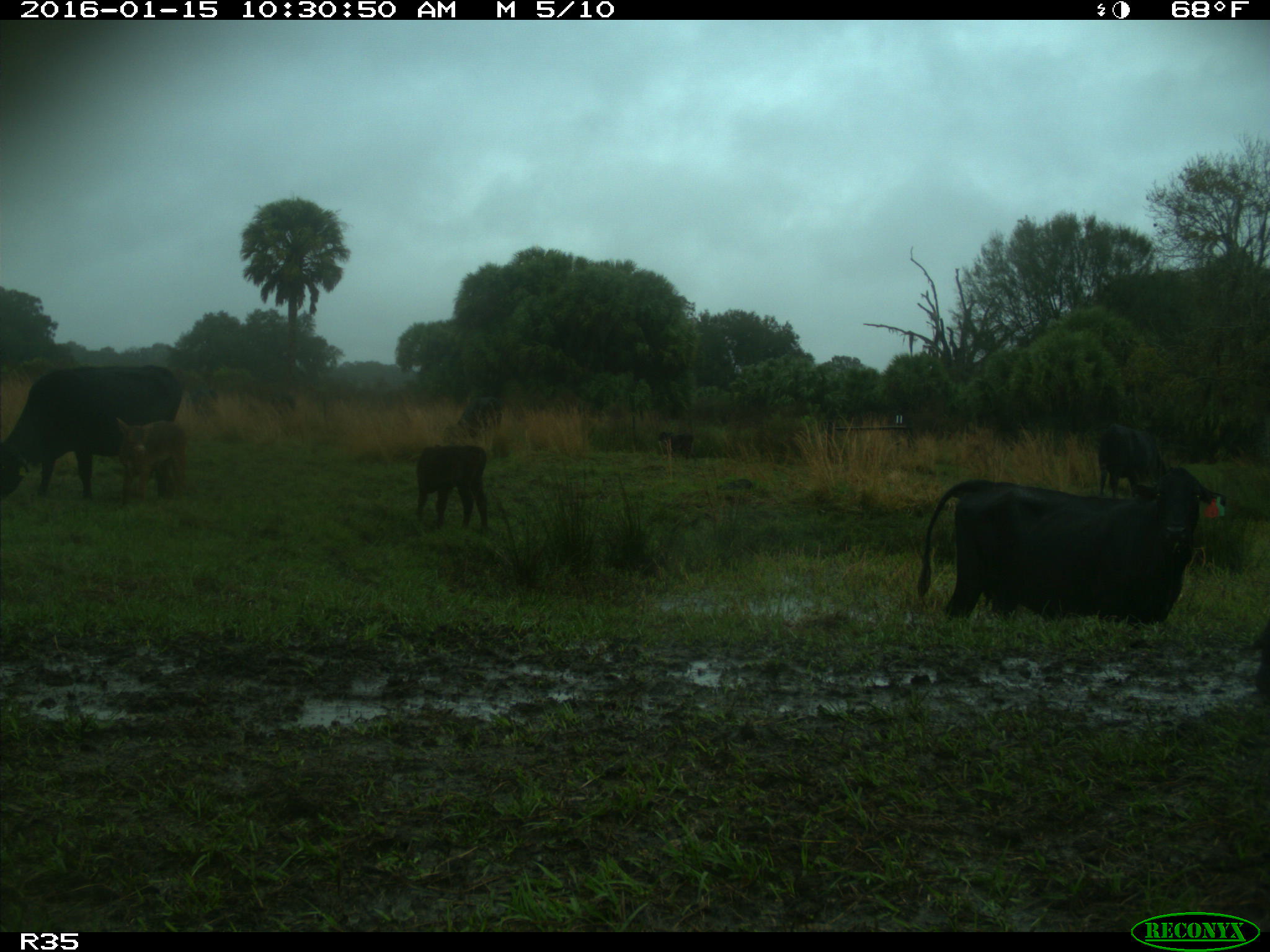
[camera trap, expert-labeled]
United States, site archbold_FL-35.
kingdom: Animalia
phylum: Chordata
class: Mammalia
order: Artiodactyla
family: Bovidae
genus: Bos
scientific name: Bos taurus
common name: domestic cow